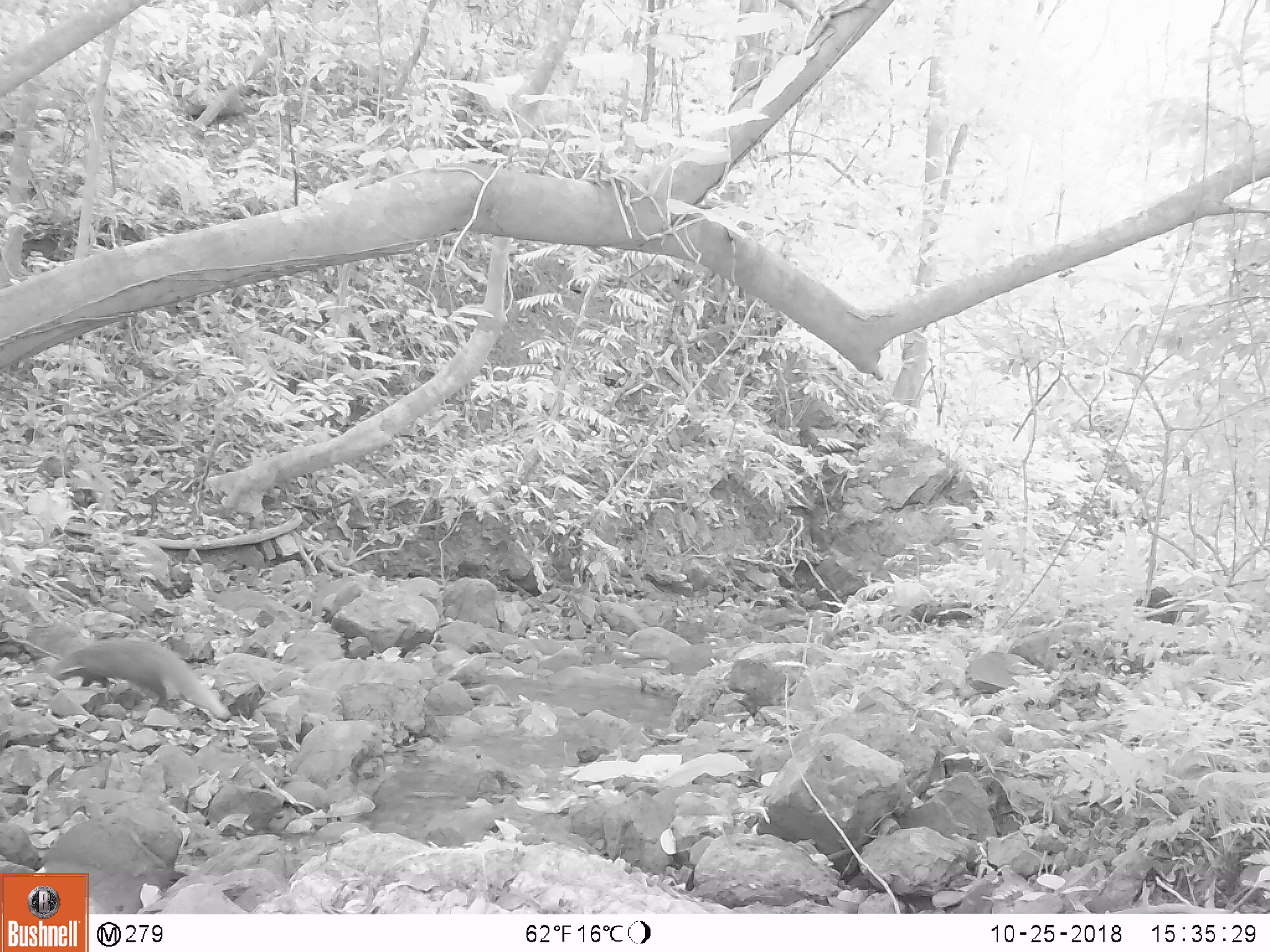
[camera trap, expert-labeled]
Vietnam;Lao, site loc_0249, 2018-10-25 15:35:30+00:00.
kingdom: Animalia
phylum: Chordata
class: Mammalia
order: Carnivora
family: Herpestidae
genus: Urva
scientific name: Urva urva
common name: crab-eating mongoose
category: crab eating mongoose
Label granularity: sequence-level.